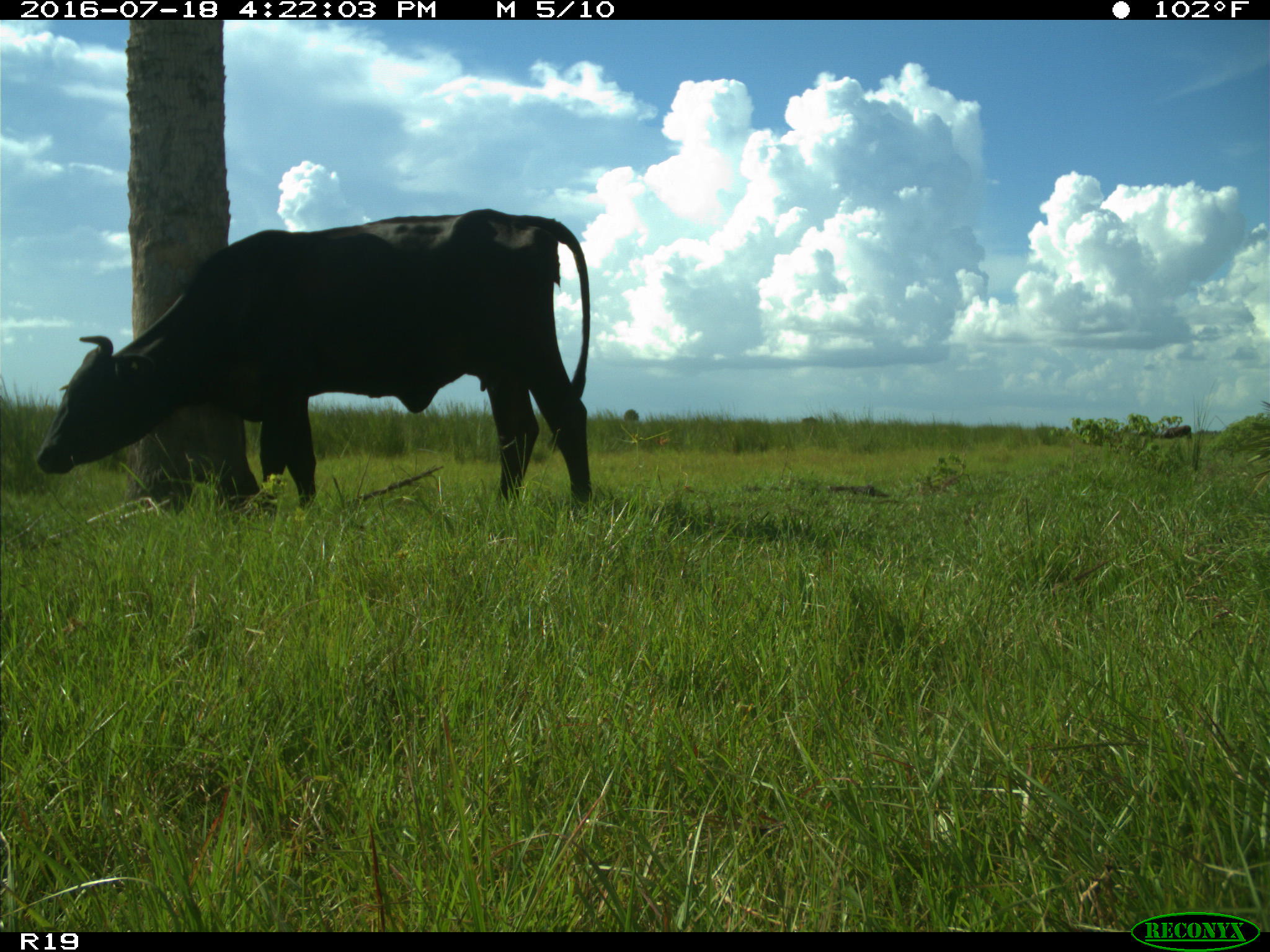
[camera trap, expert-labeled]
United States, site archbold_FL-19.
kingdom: Animalia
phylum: Chordata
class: Mammalia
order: Artiodactyla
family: Bovidae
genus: Bos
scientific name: Bos taurus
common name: domestic cow